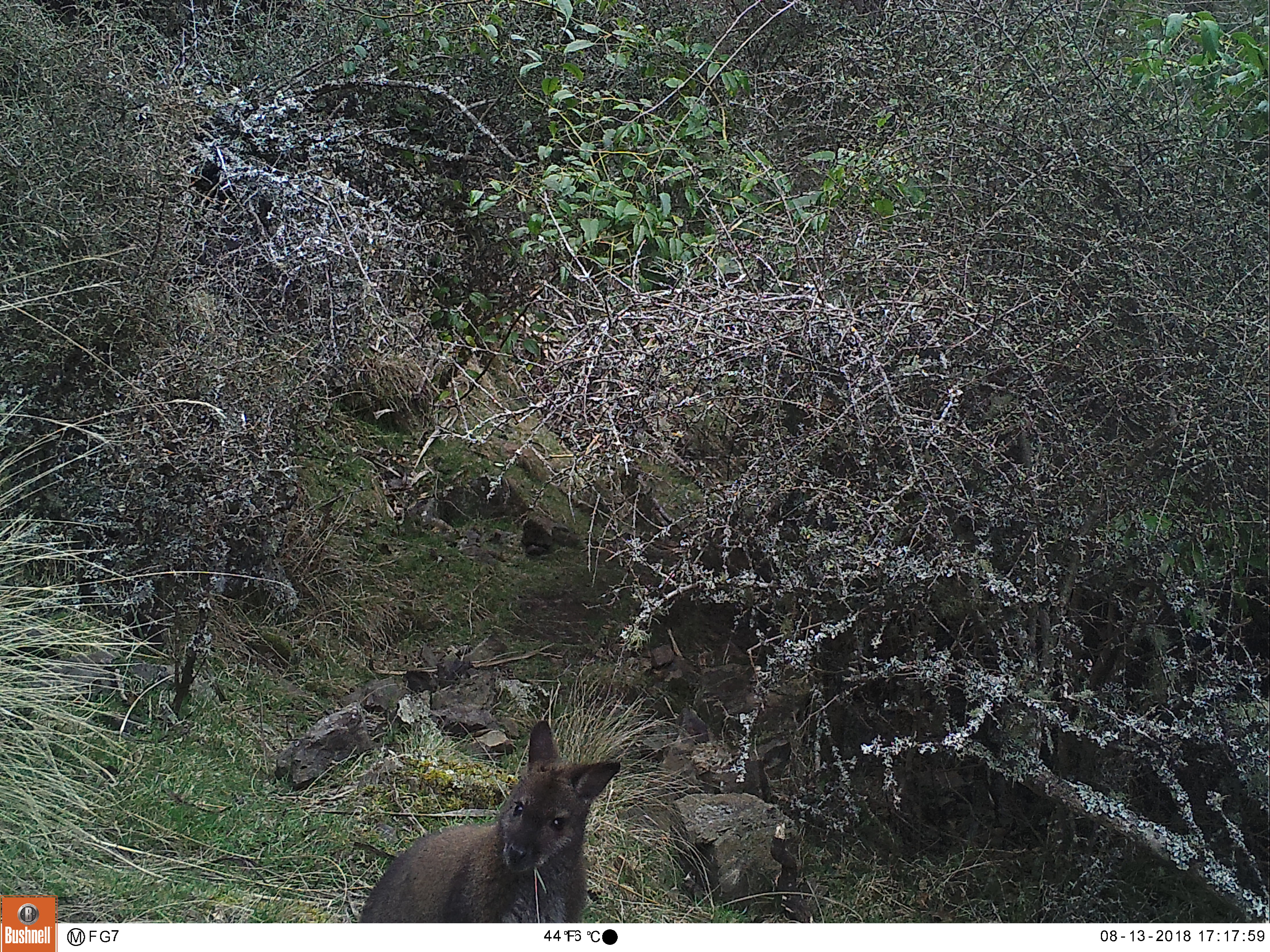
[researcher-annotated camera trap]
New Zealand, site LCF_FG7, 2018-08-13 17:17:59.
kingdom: Animalia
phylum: Chordata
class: Mammalia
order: Diprotodontia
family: Macropodidae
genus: Notamacropus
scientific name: Notamacropus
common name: wallaby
Wallaby (Notamacropus).